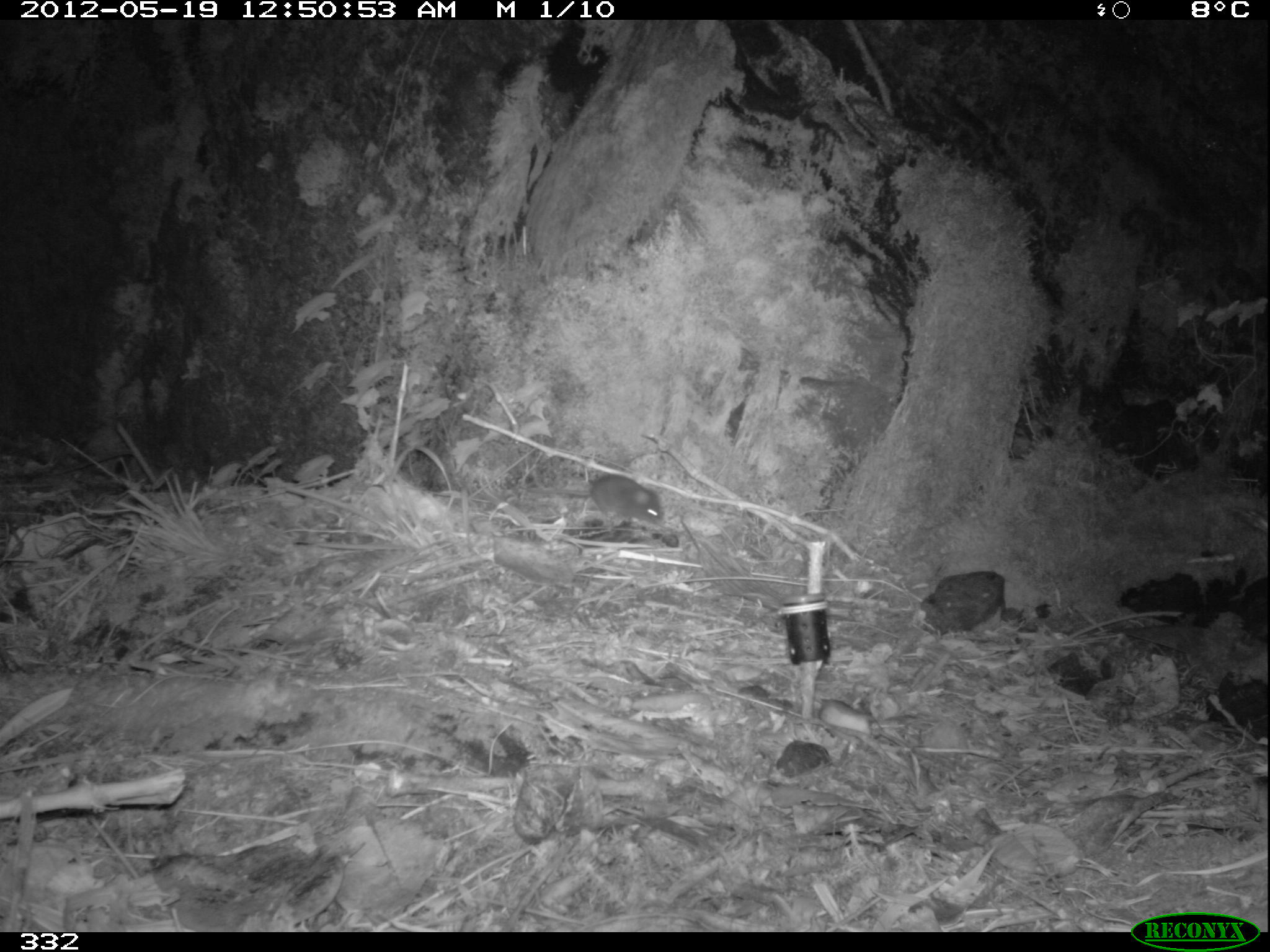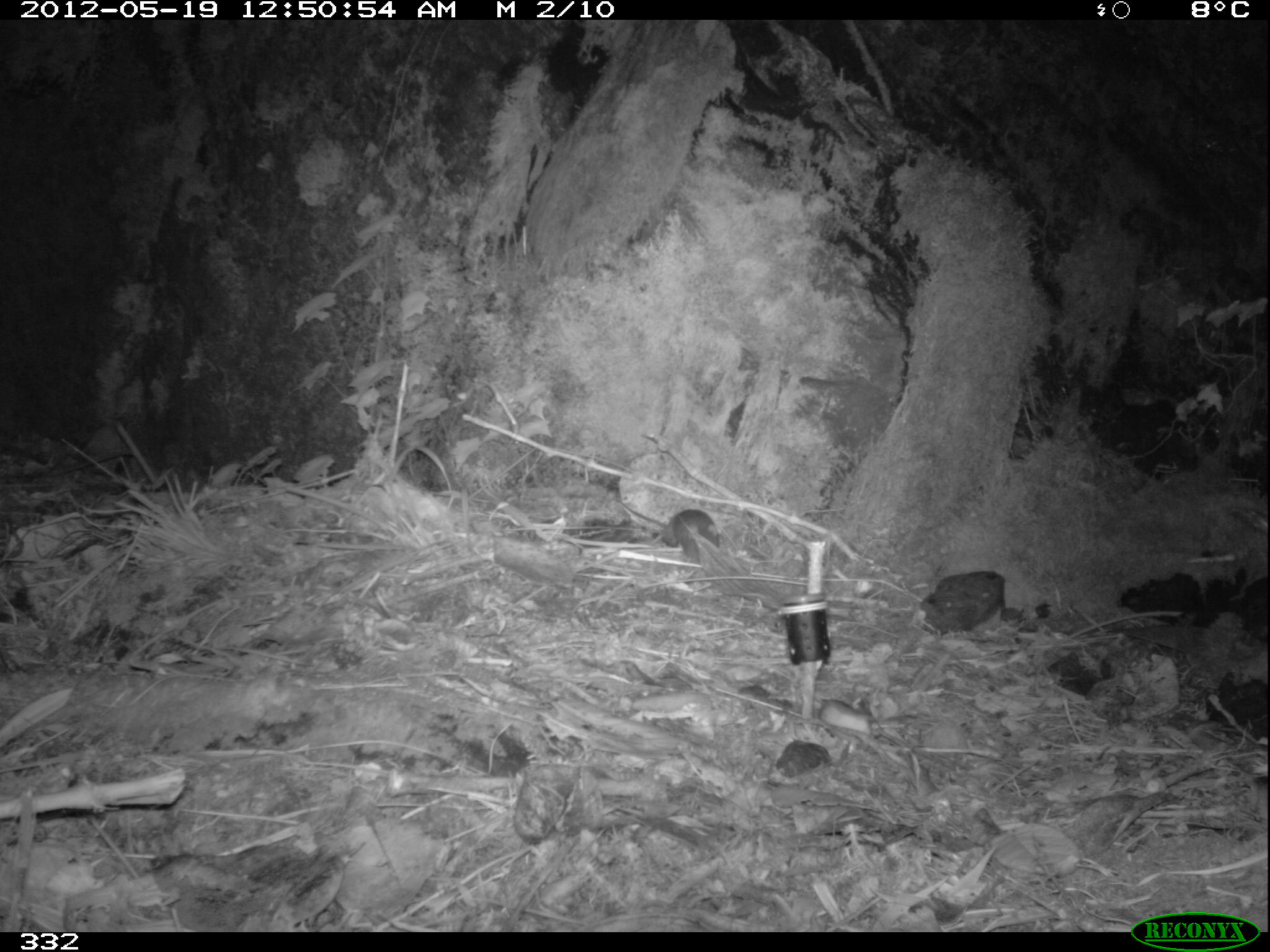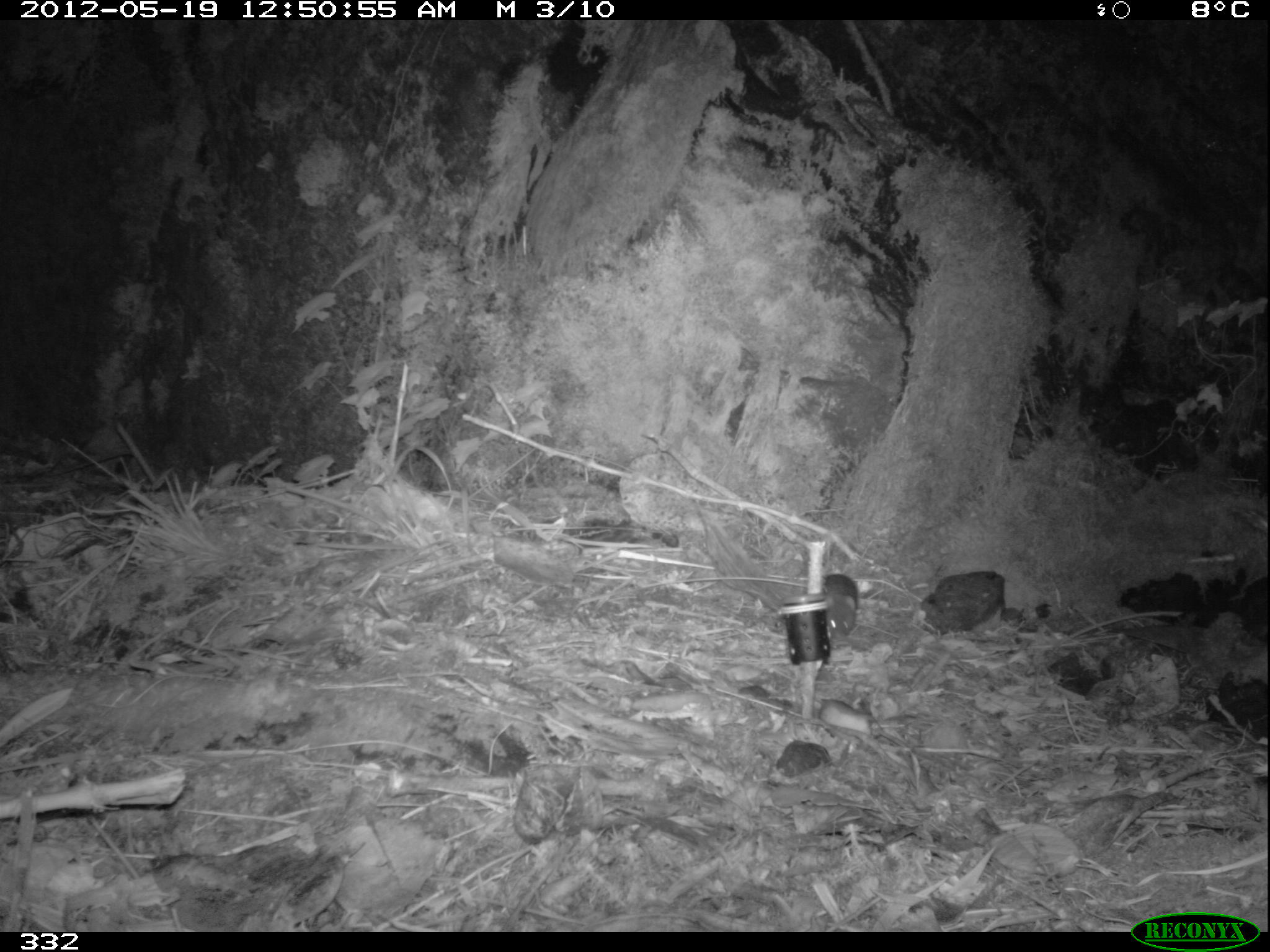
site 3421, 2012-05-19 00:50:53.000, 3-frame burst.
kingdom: Animalia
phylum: Chordata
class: Mammalia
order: Rodentia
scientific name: Rodentia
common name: rodents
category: unknown rodent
Unknown rodent (rodents) (Rodentia).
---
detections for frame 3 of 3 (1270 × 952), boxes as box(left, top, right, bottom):
unknown rodent: box(823, 573, 856, 641)